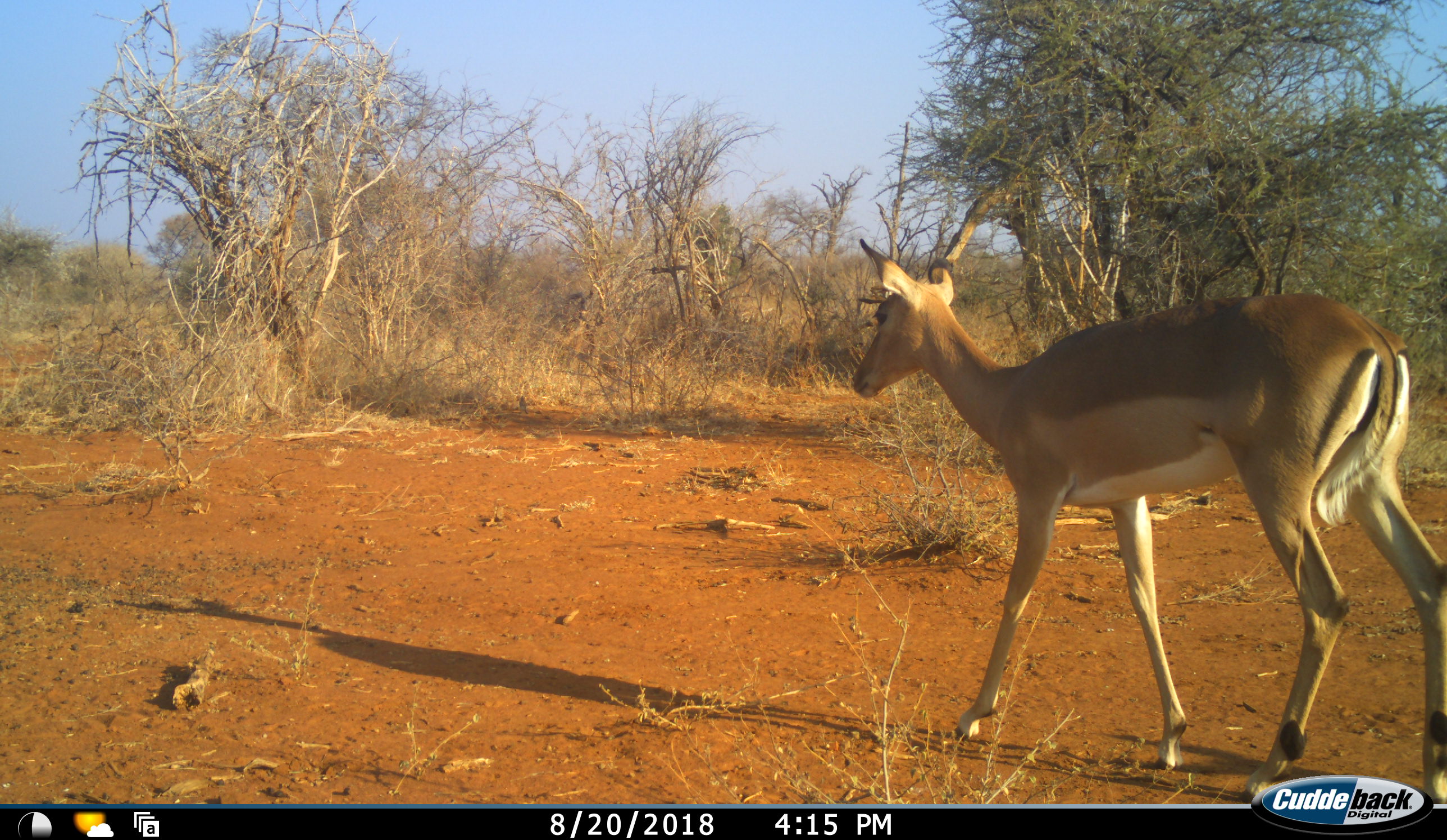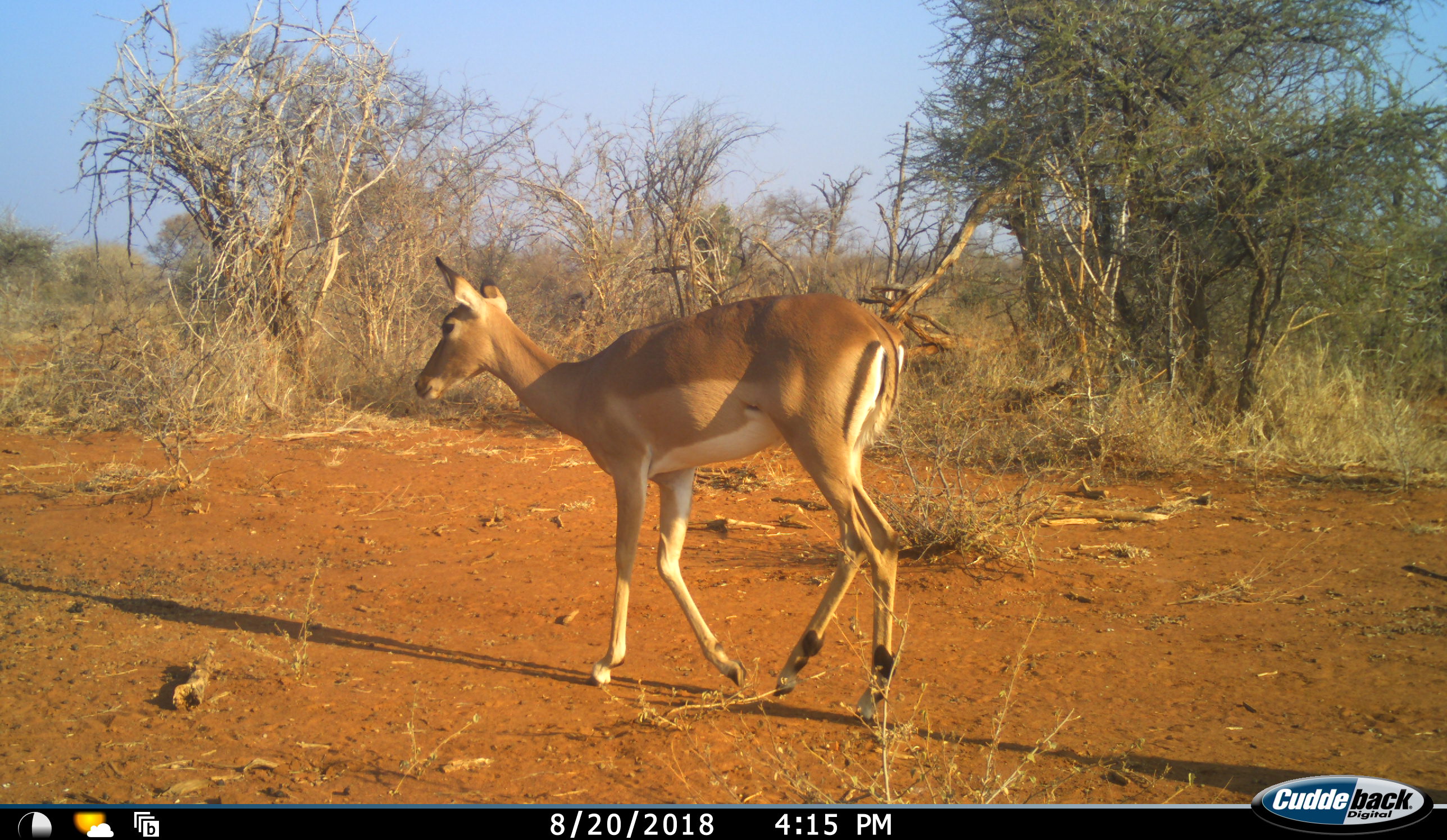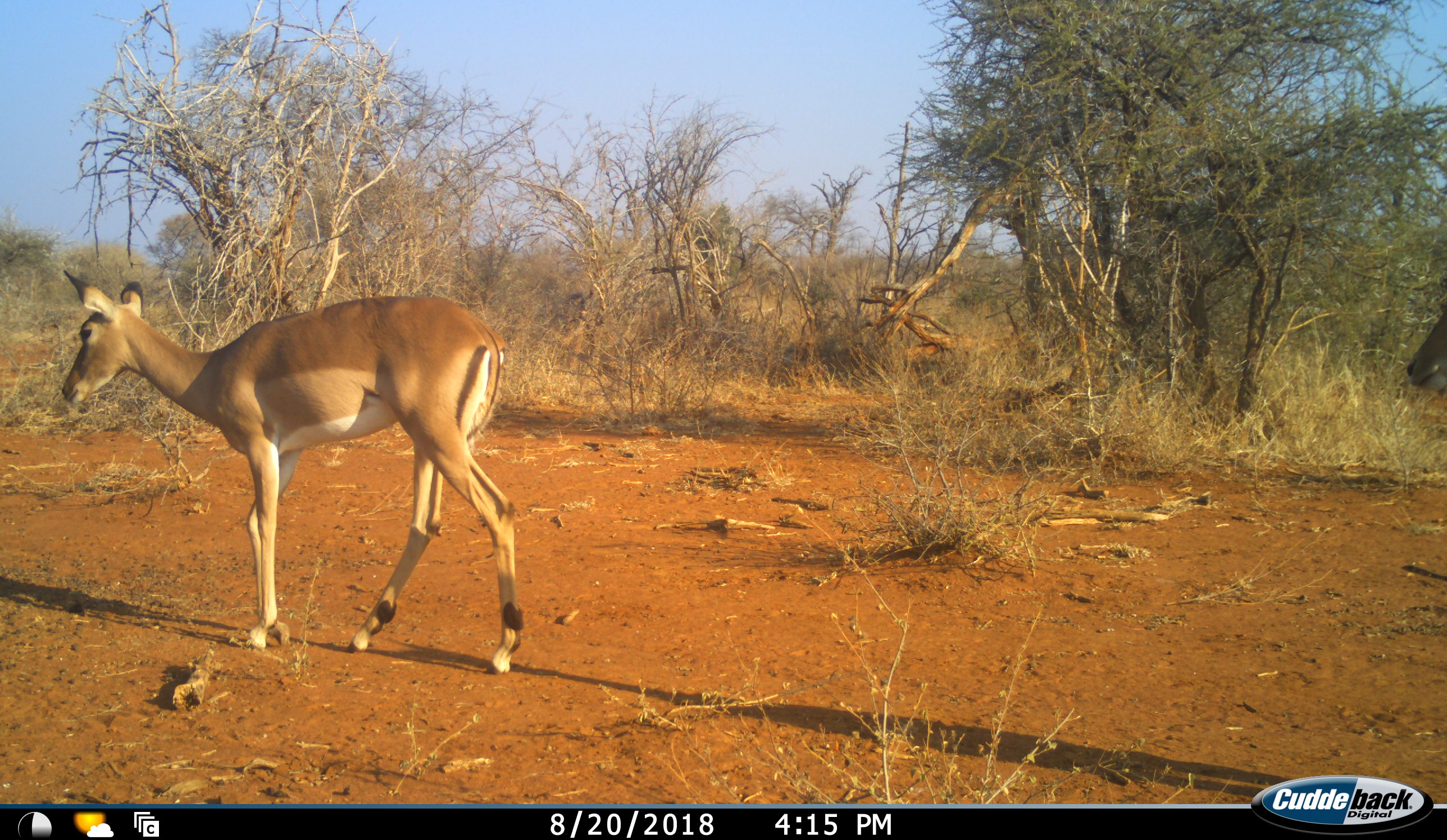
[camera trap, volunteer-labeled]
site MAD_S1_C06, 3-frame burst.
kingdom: Animalia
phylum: Chordata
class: Mammalia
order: Artiodactyla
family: Bovidae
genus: Aepyceros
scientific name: Aepyceros melampus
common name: impala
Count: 2.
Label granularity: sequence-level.